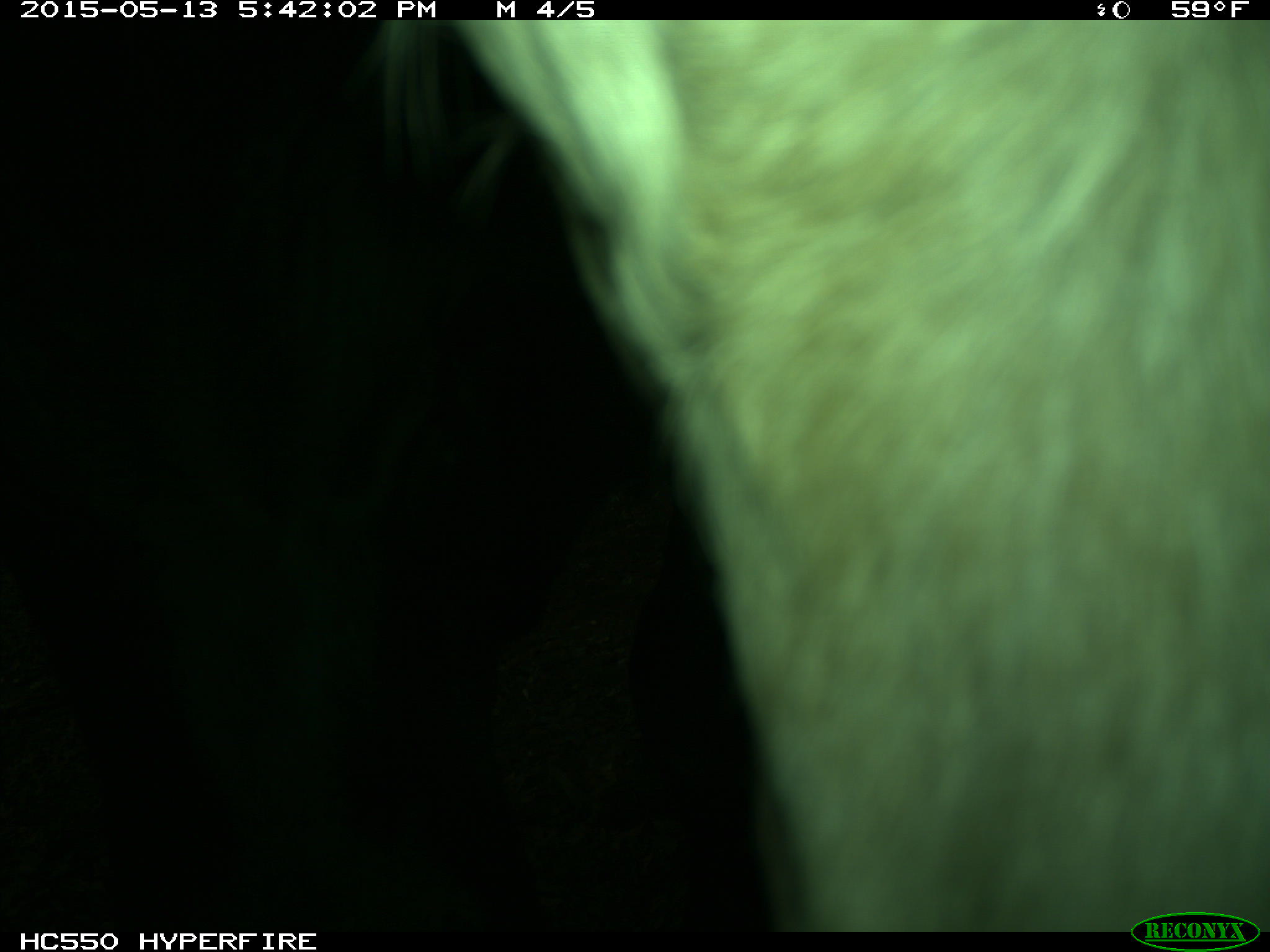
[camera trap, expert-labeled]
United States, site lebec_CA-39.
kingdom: Animalia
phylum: Chordata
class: Mammalia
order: Artiodactyla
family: Bovidae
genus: Bos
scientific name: Bos taurus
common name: domestic cow